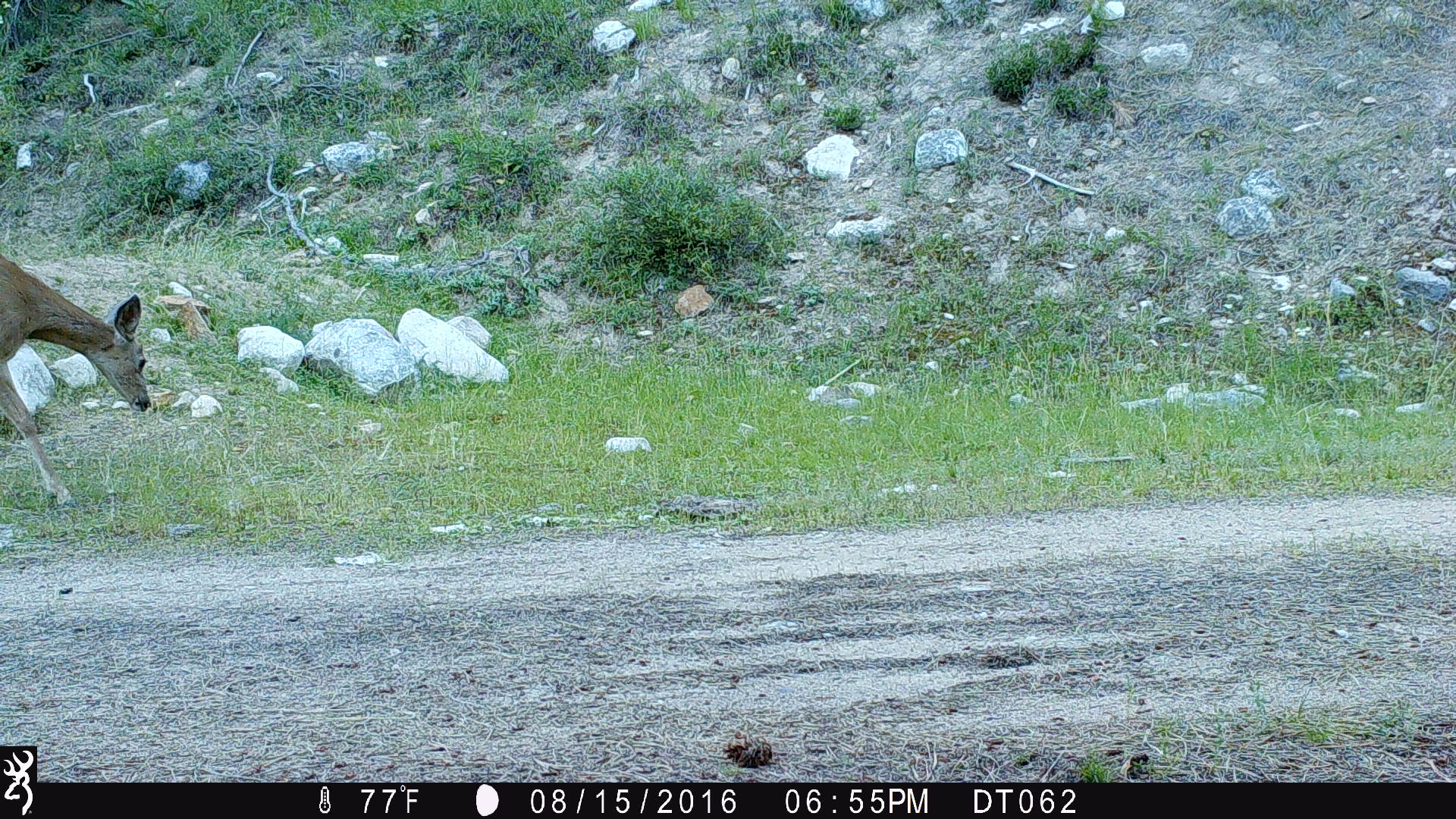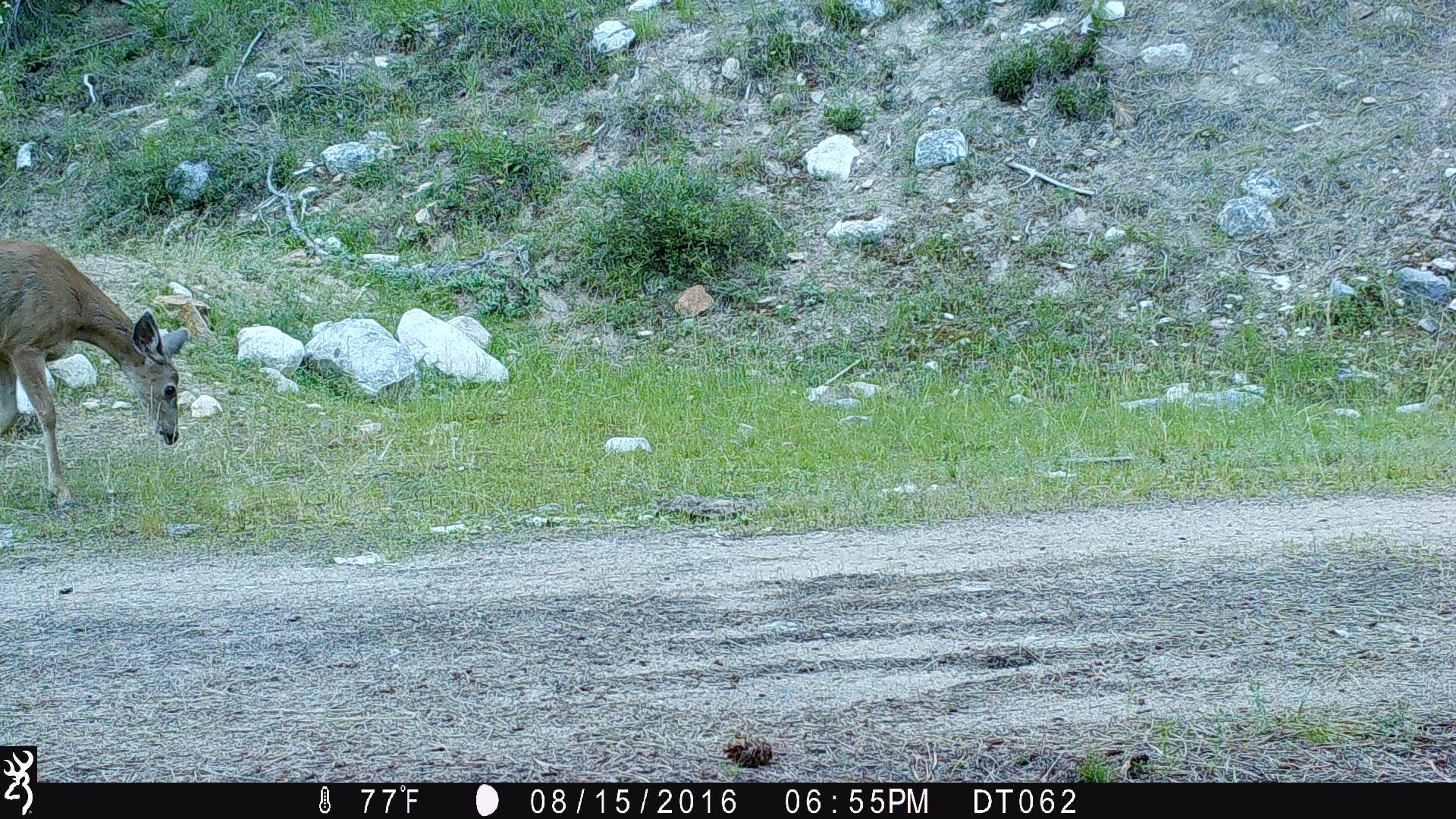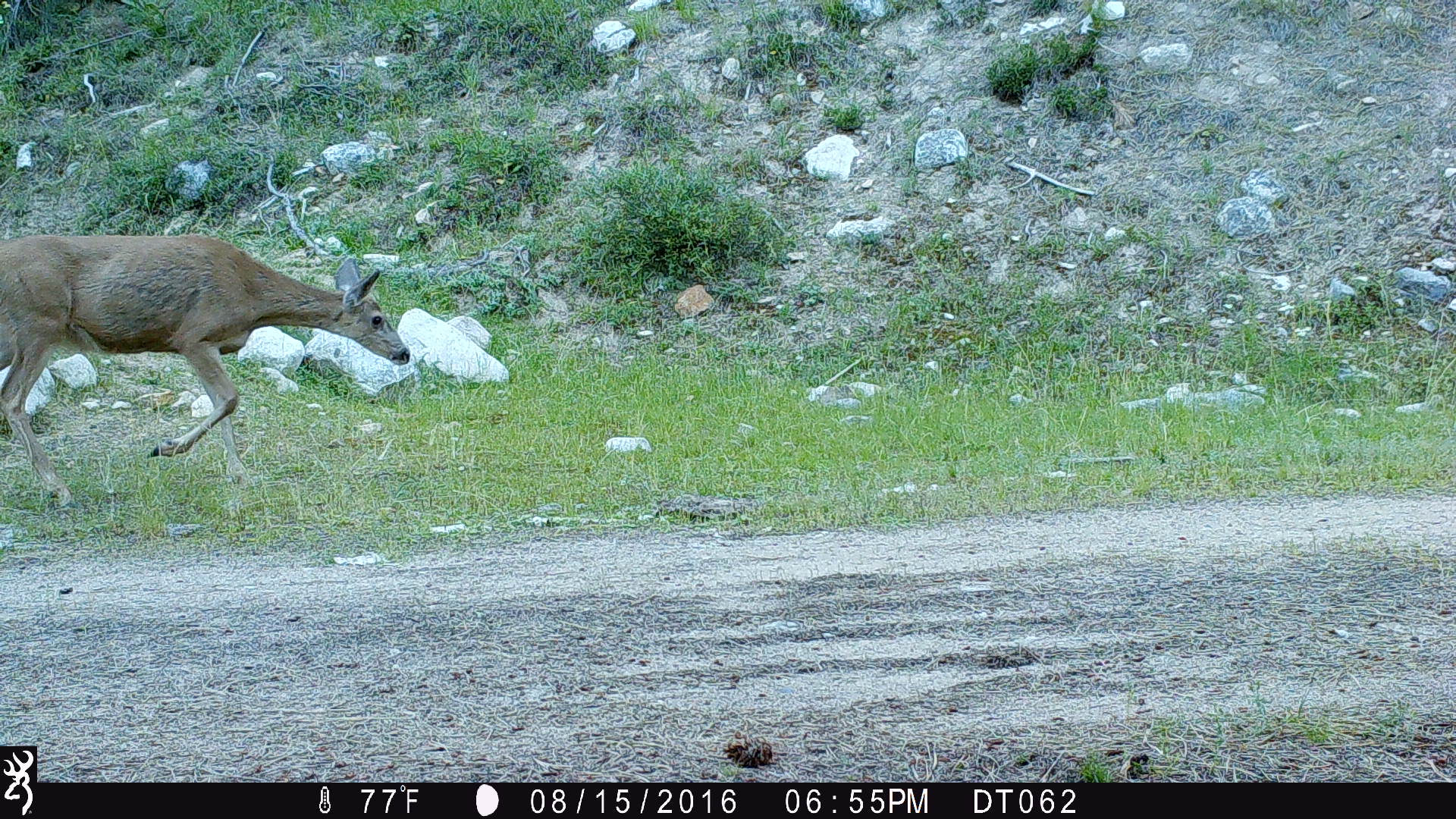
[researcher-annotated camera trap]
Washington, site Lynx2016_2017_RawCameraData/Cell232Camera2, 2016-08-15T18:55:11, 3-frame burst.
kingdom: Animalia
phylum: Chordata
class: Mammalia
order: Artiodactyla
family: Cervidae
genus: Odocoileus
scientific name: Odocoileus hemionus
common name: mule deer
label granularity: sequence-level